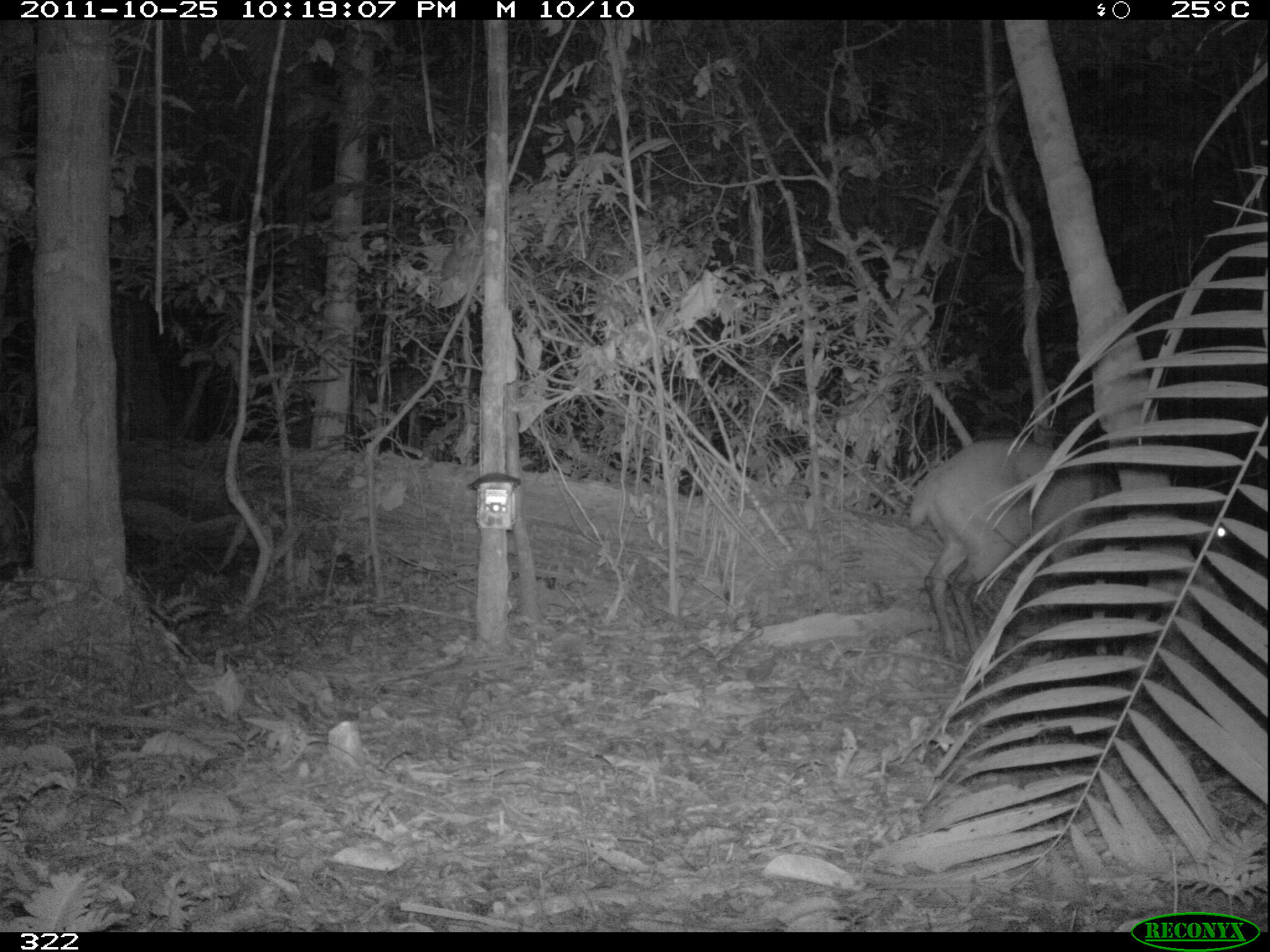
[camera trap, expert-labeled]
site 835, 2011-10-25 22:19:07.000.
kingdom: Animalia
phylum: Chordata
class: Mammalia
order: Artiodactyla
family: Cervidae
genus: Mazama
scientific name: Mazama americana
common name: red brocket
Mazama americana (red brocket).